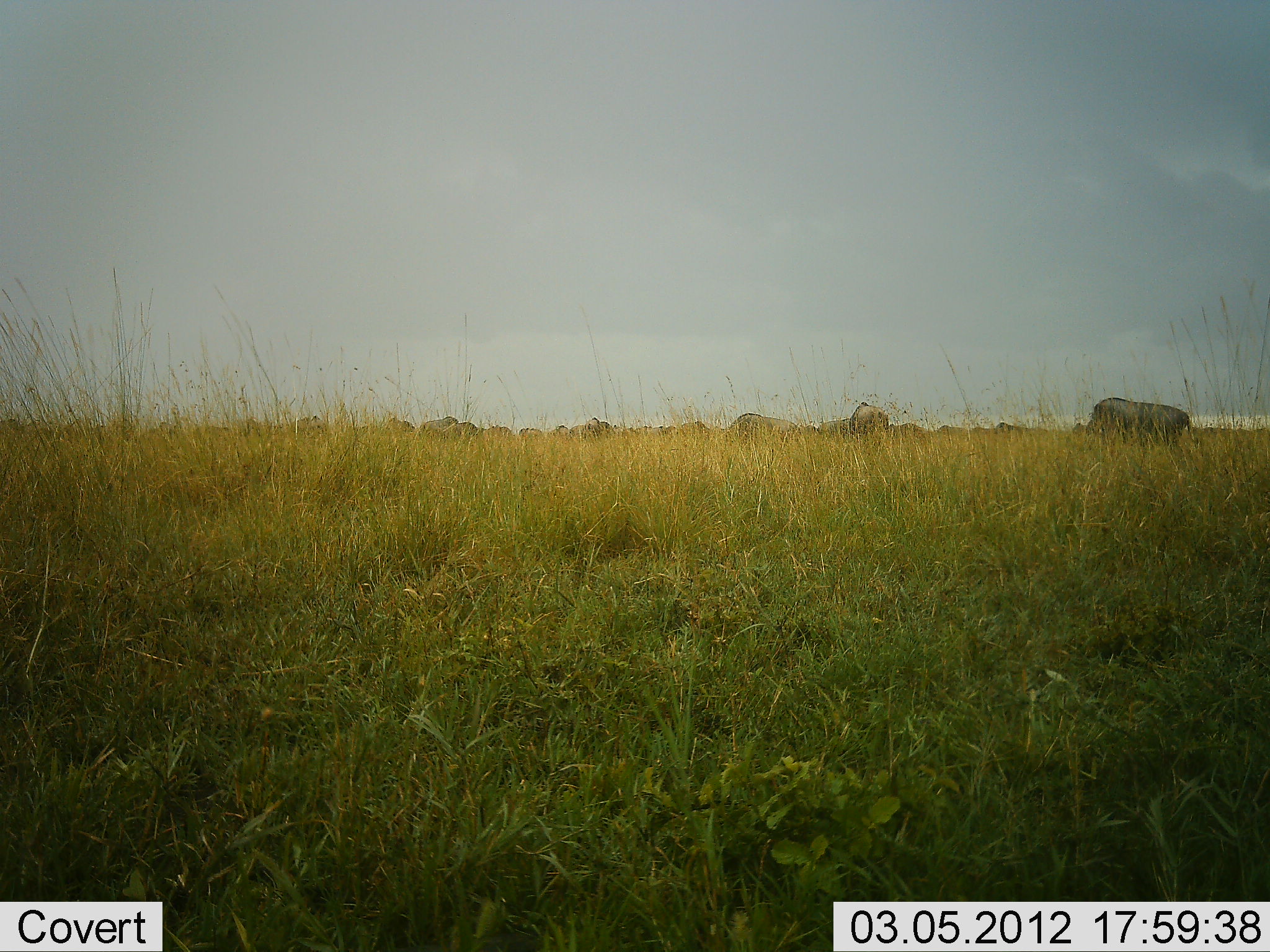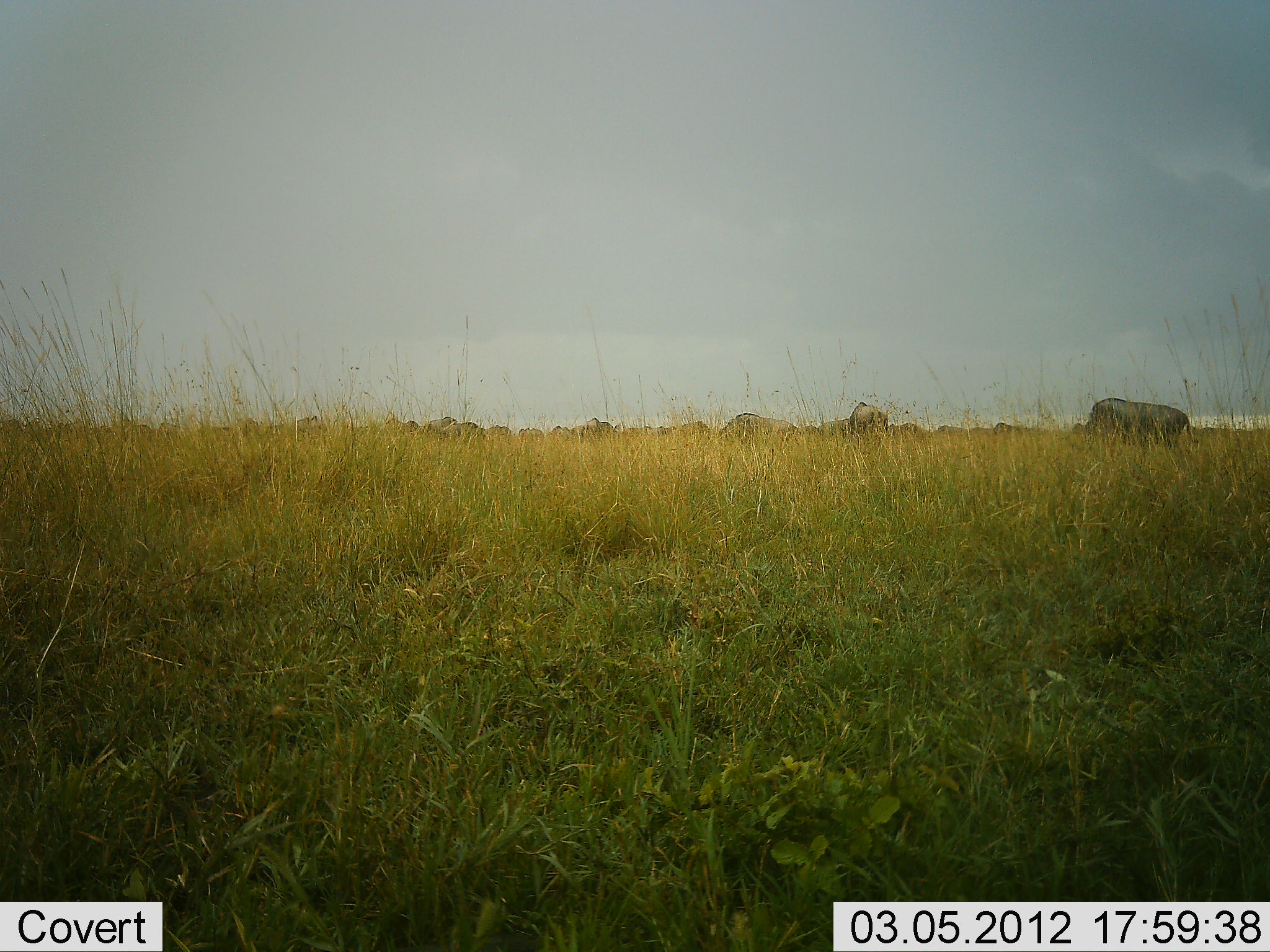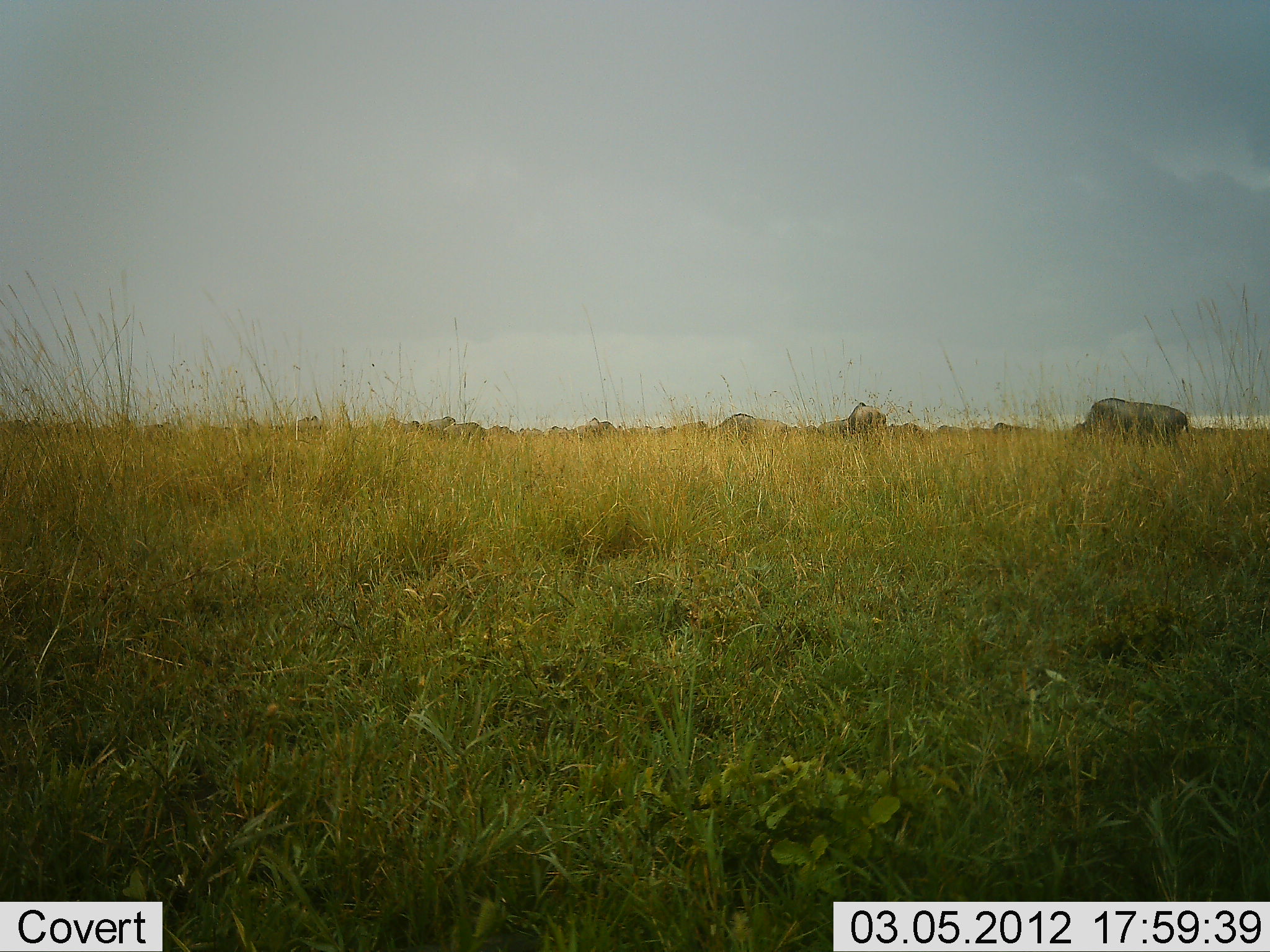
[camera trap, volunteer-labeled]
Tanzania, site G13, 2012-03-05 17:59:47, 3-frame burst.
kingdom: Animalia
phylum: Chordata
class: Mammalia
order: Artiodactyla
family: Bovidae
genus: Connochaetes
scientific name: Connochaetes taurinus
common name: blue wildebeest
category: wildebeest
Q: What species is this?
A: Wildebeest (blue wildebeest) (Connochaetes taurinus).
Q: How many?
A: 11-50.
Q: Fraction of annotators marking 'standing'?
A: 39%.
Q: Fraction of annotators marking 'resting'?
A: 11%.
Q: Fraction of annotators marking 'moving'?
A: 33%.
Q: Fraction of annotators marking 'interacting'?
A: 0%.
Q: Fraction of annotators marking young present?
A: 0%.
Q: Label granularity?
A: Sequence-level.